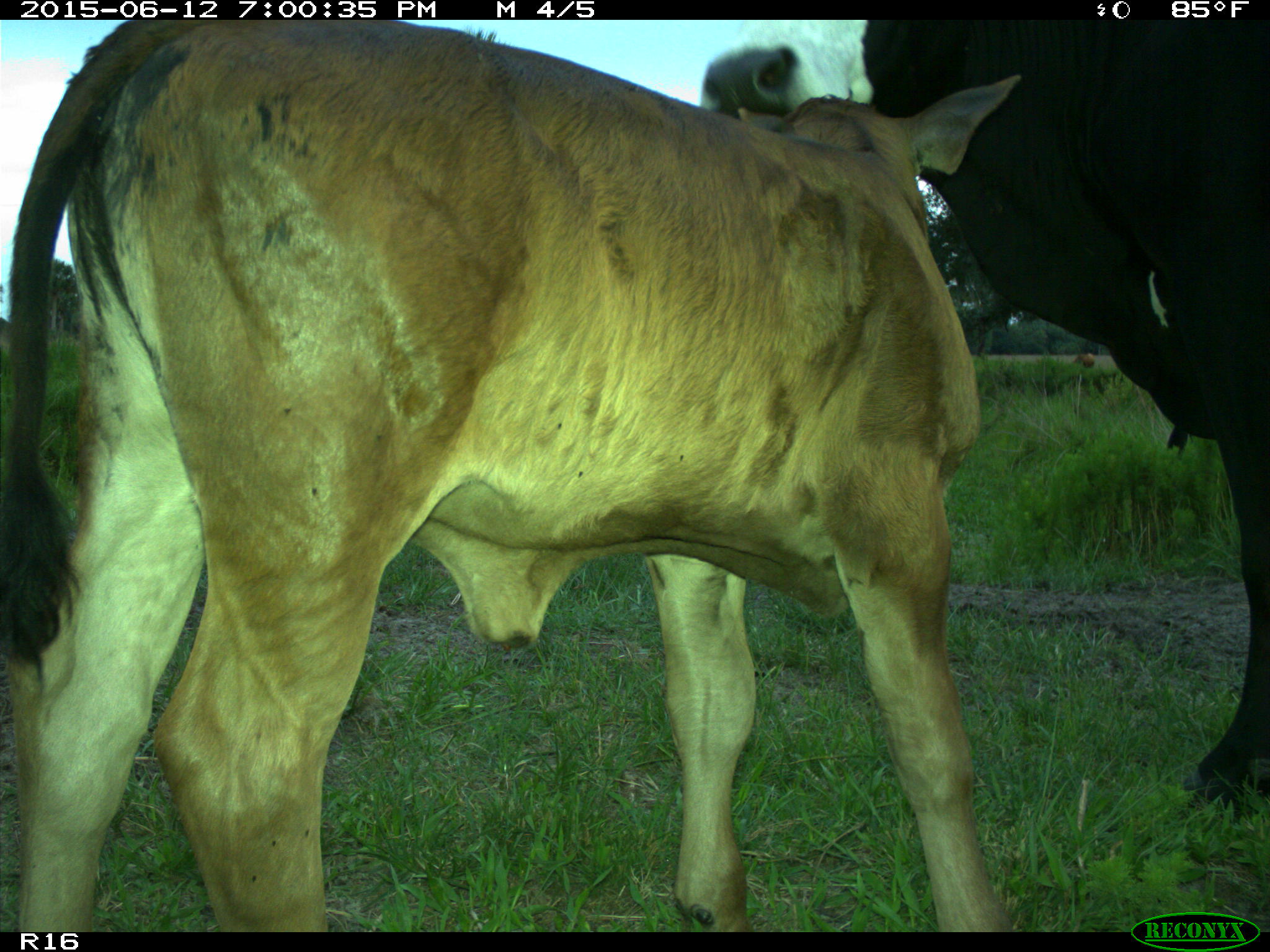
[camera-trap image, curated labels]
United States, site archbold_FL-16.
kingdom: Animalia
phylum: Chordata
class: Mammalia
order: Artiodactyla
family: Bovidae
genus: Bos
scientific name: Bos taurus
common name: domestic cow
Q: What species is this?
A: Bos taurus (domestic cow).